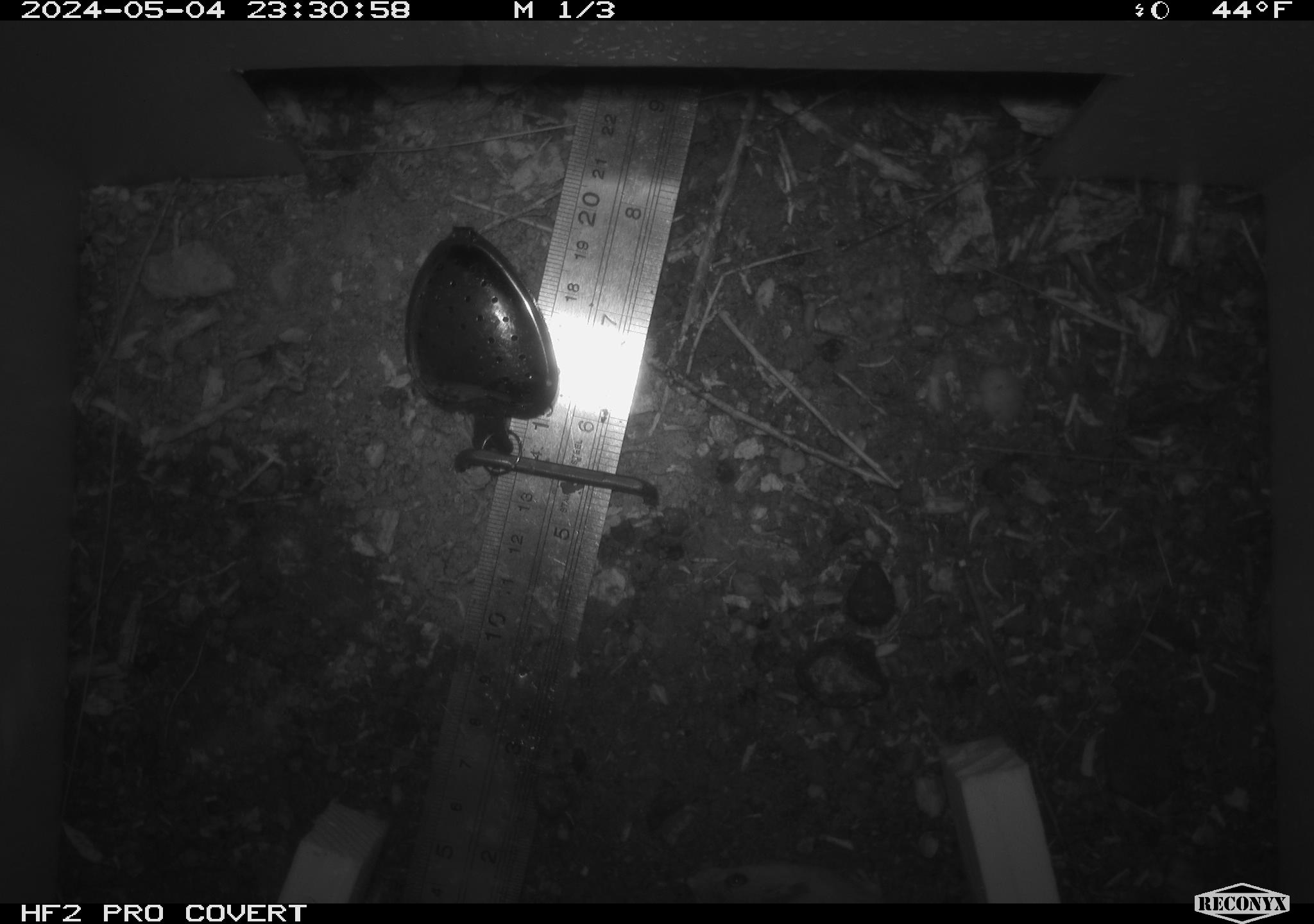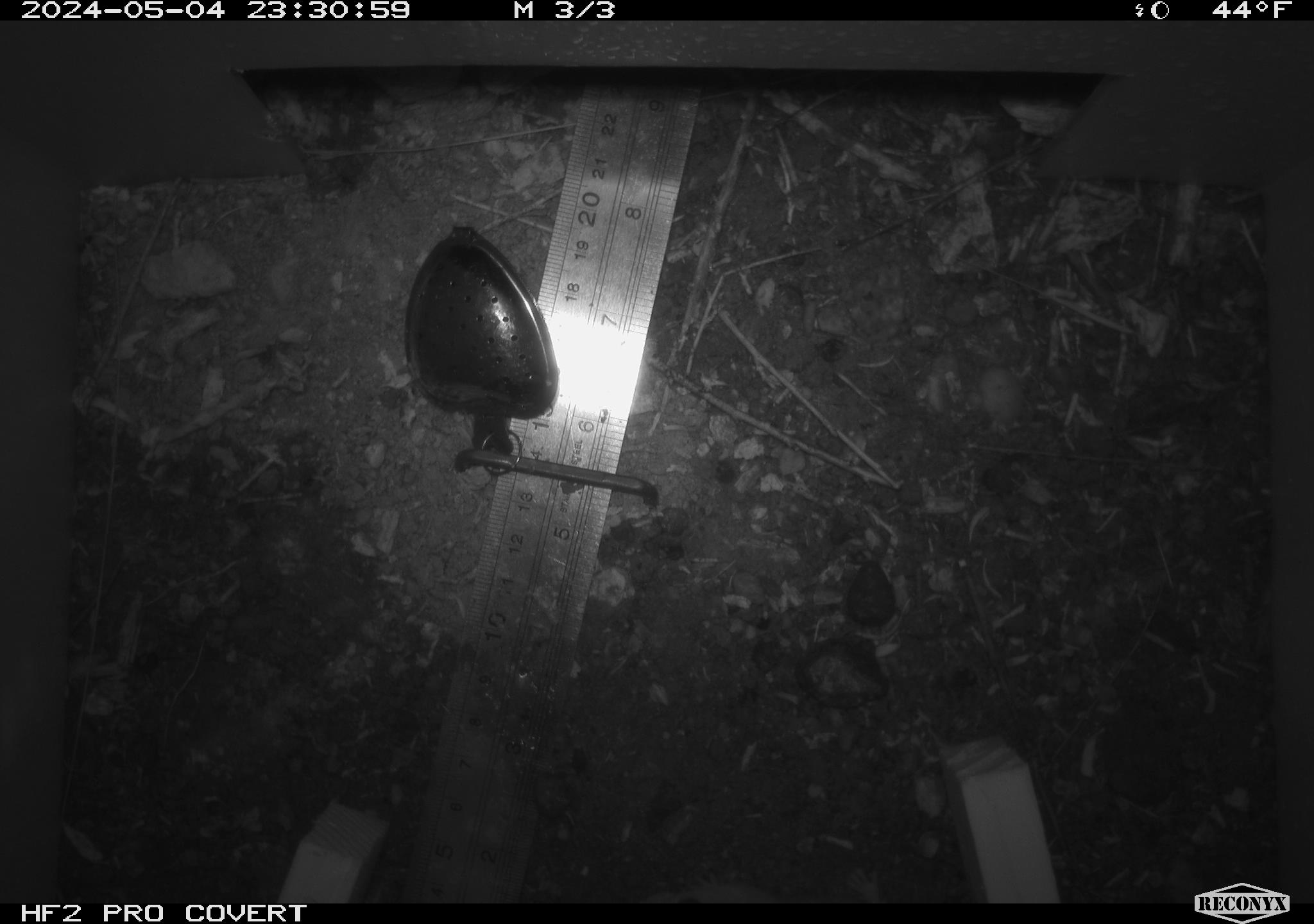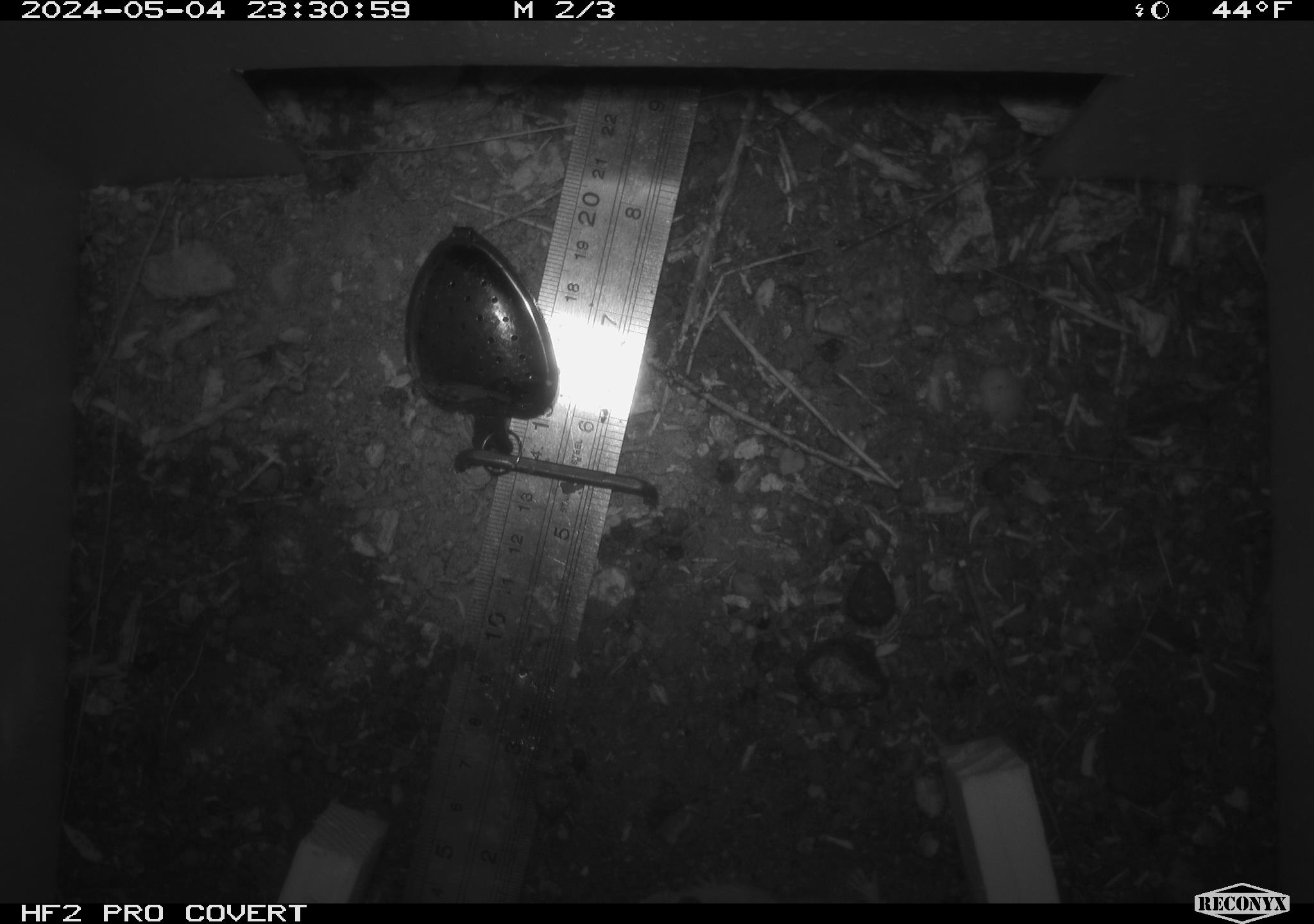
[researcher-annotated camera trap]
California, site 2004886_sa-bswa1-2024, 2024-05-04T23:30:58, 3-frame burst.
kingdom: Animalia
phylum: Chordata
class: Mammalia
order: Rodentia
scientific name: Rodentia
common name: mouse species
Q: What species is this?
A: Mouse species (Rodentia).